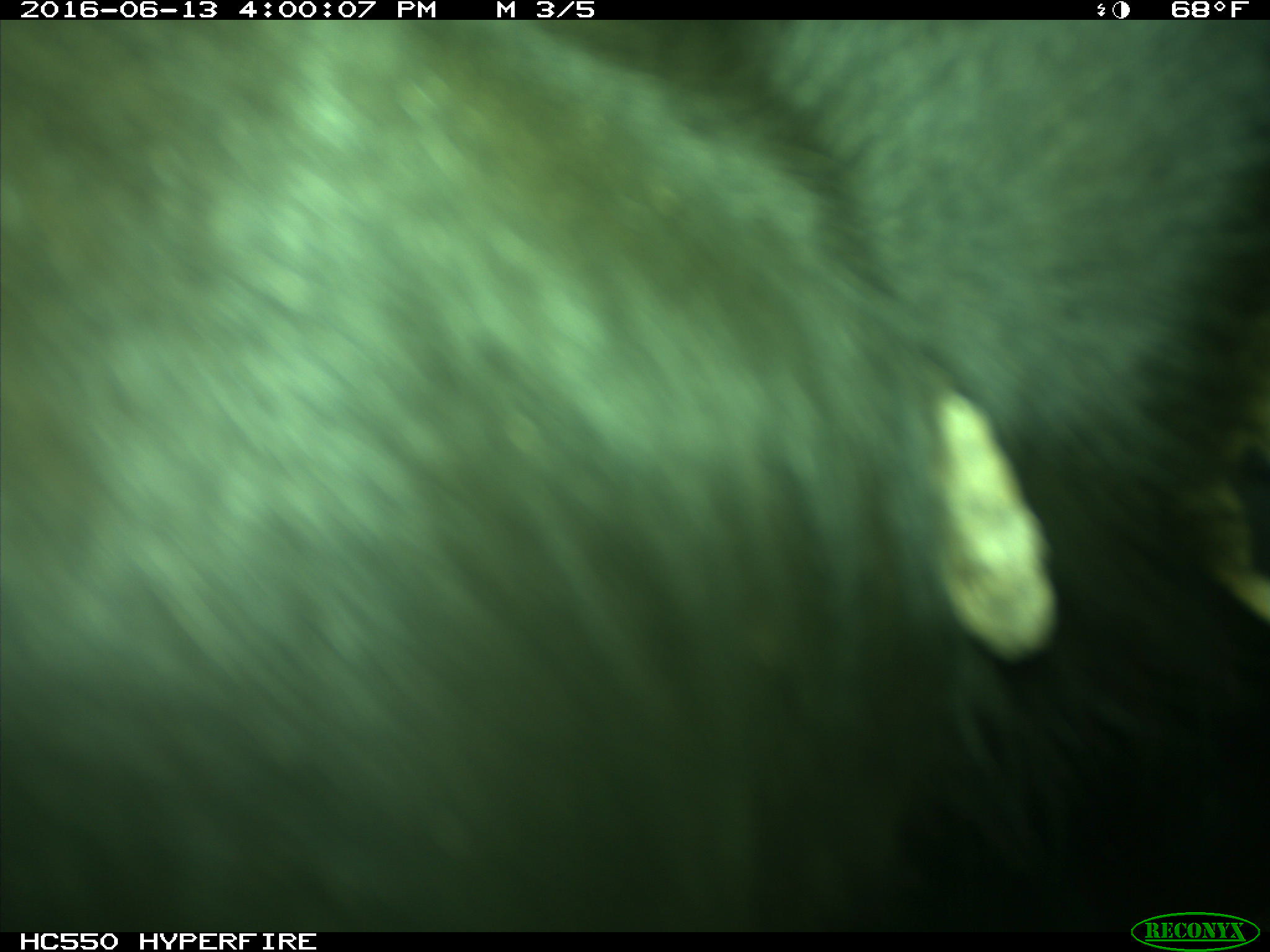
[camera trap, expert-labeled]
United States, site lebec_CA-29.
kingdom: Animalia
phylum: Chordata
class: Mammalia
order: Artiodactyla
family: Bovidae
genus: Bos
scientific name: Bos taurus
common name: domestic cow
Bos taurus (domestic cow).